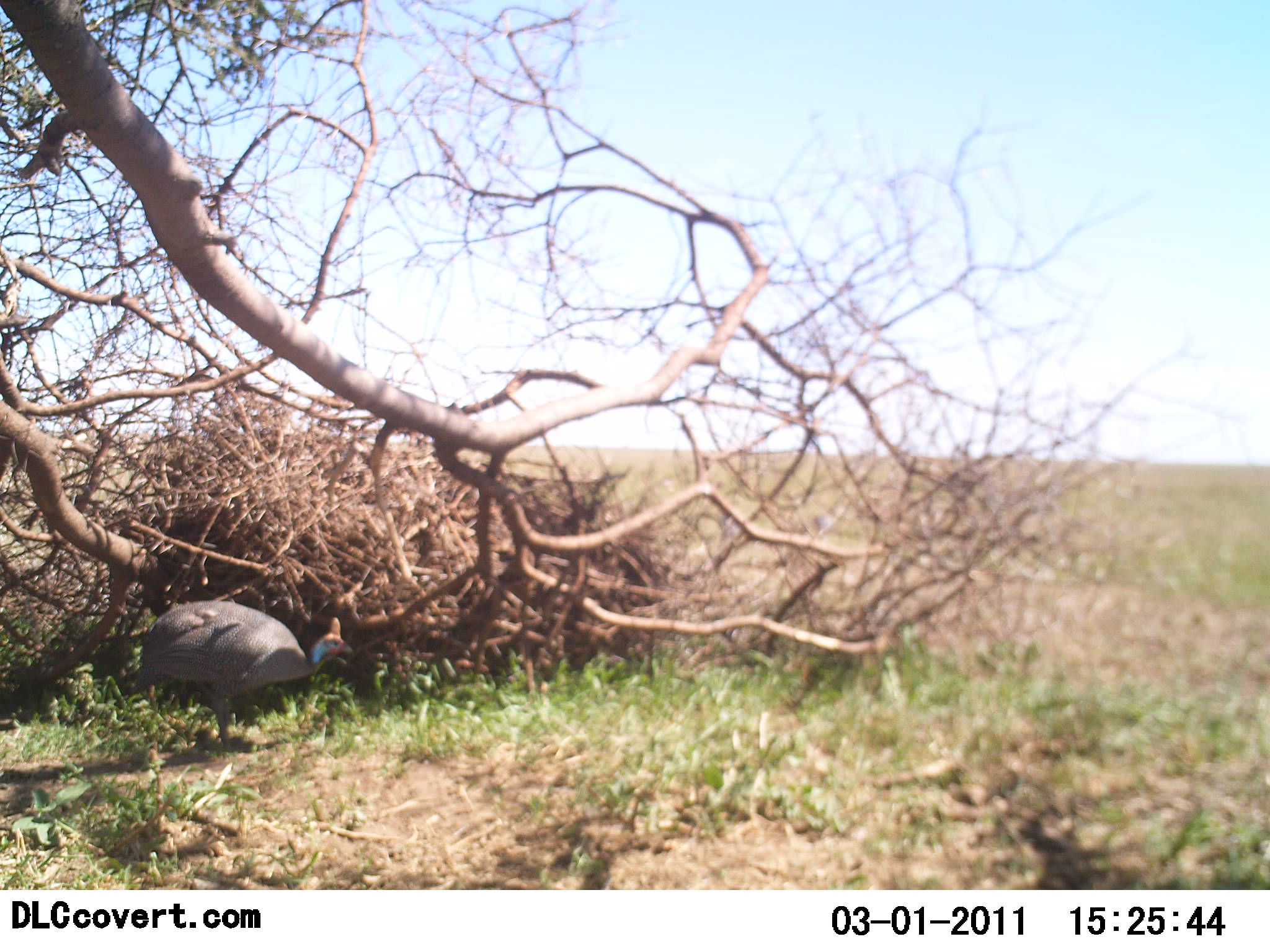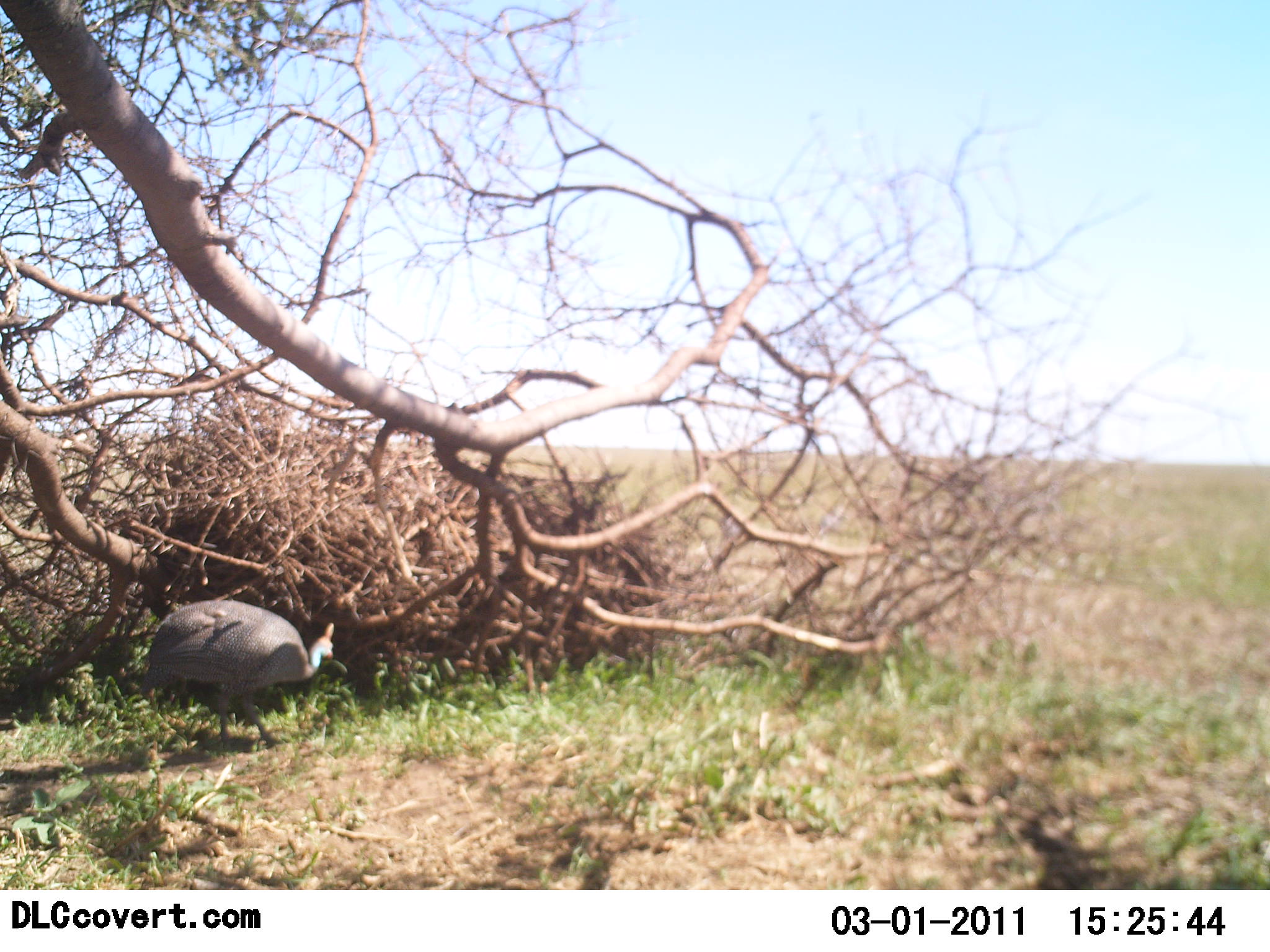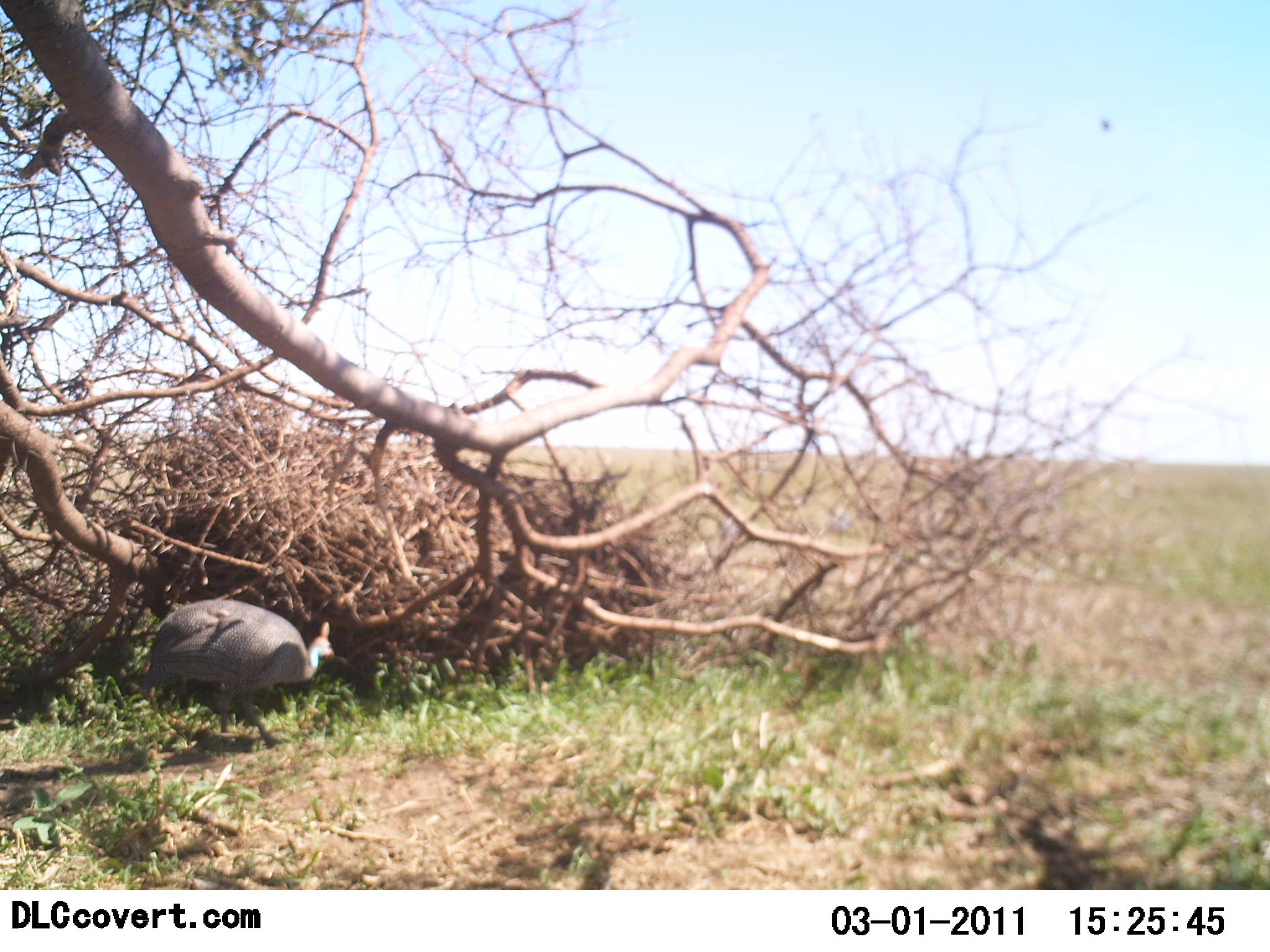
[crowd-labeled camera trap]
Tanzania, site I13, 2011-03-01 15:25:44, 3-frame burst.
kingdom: Animalia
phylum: Chordata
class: Aves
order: Galliformes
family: Numididae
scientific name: Numididae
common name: guinea fowl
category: guineafowl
Guineafowl (guinea fowl) (Numididae), count 1. Behavior (volunteer vote fractions): standing 70%, resting 0%, moving 30%, interacting 0%. Young present (vote fraction): 0%. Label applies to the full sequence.